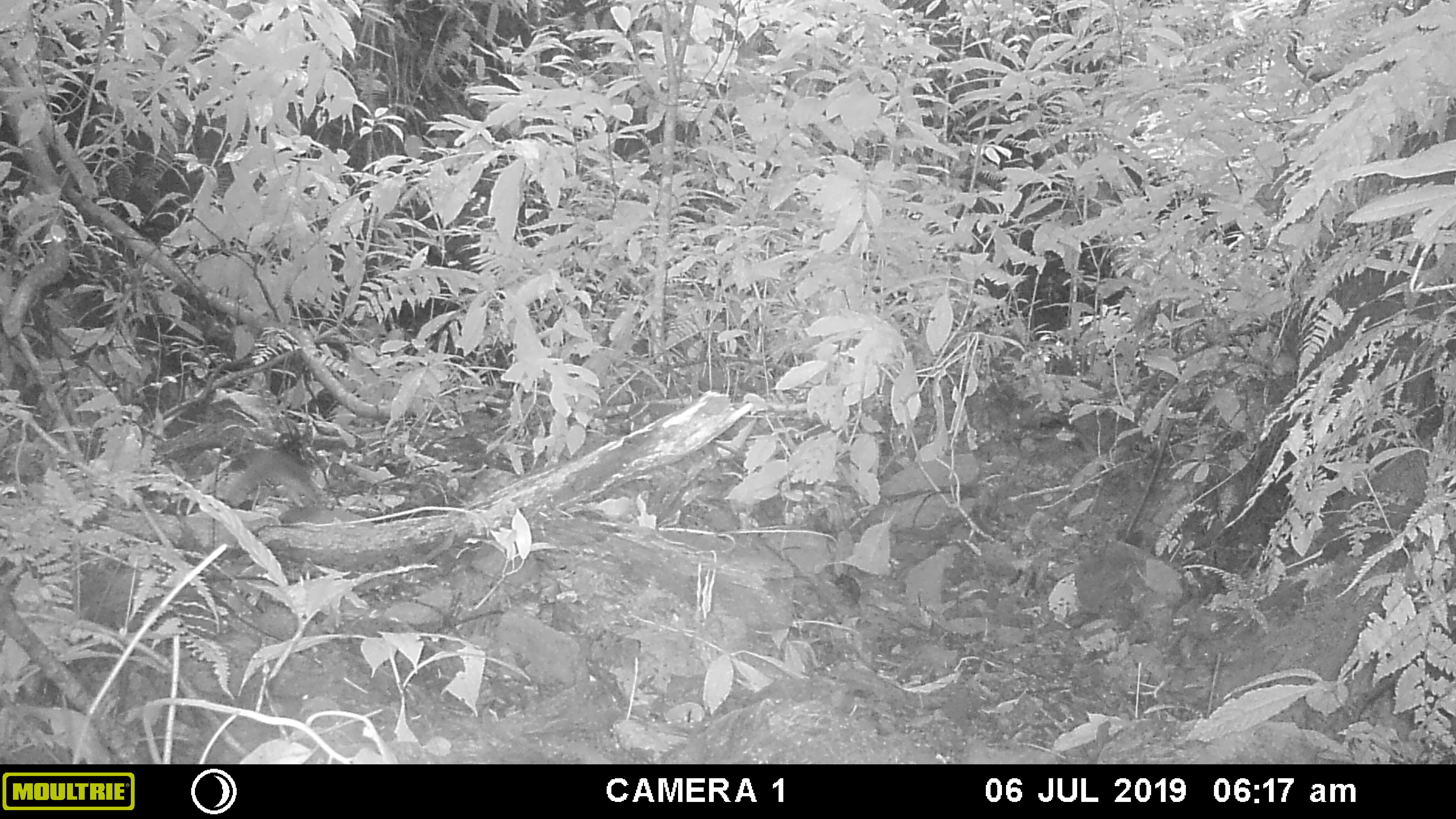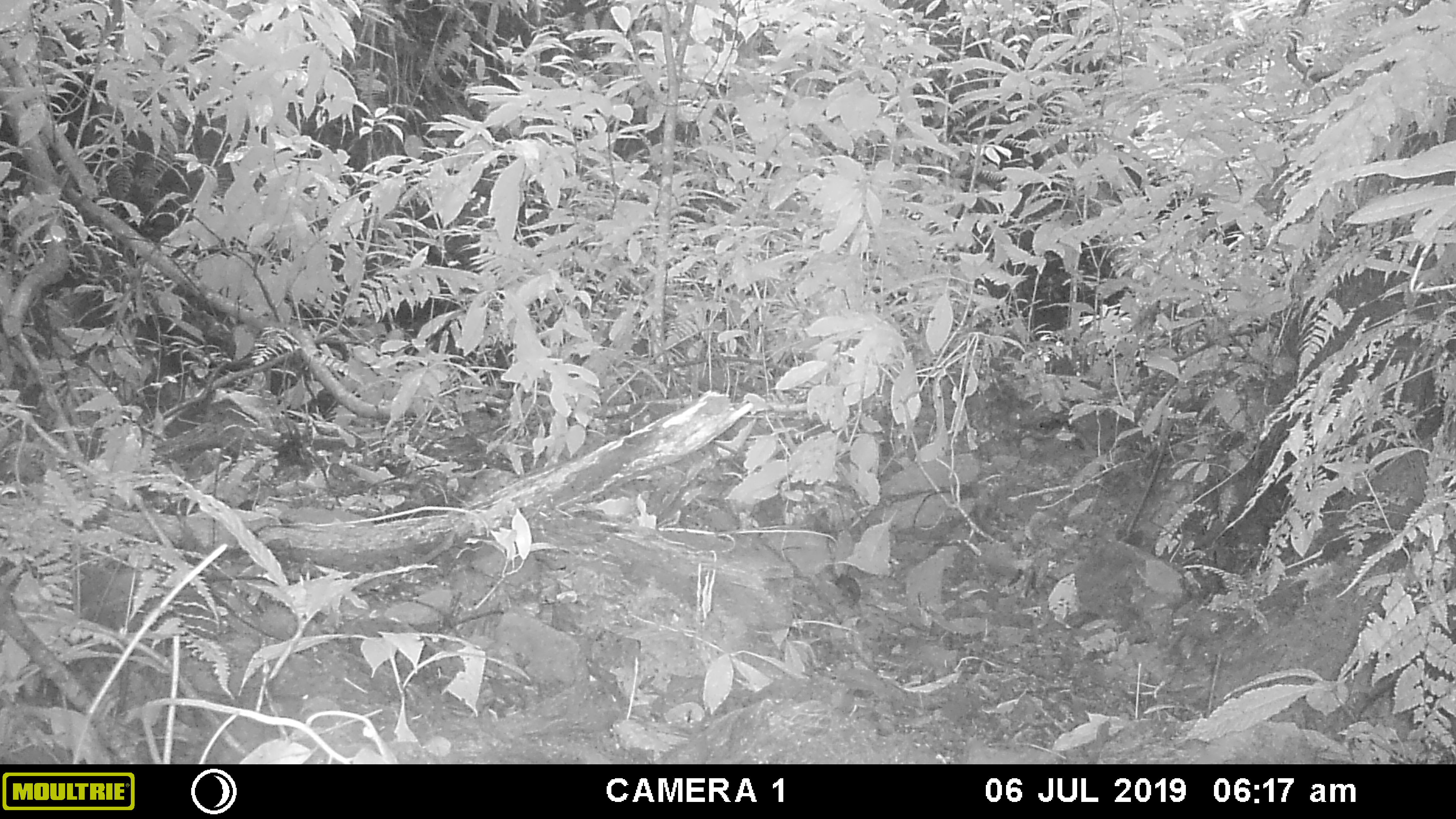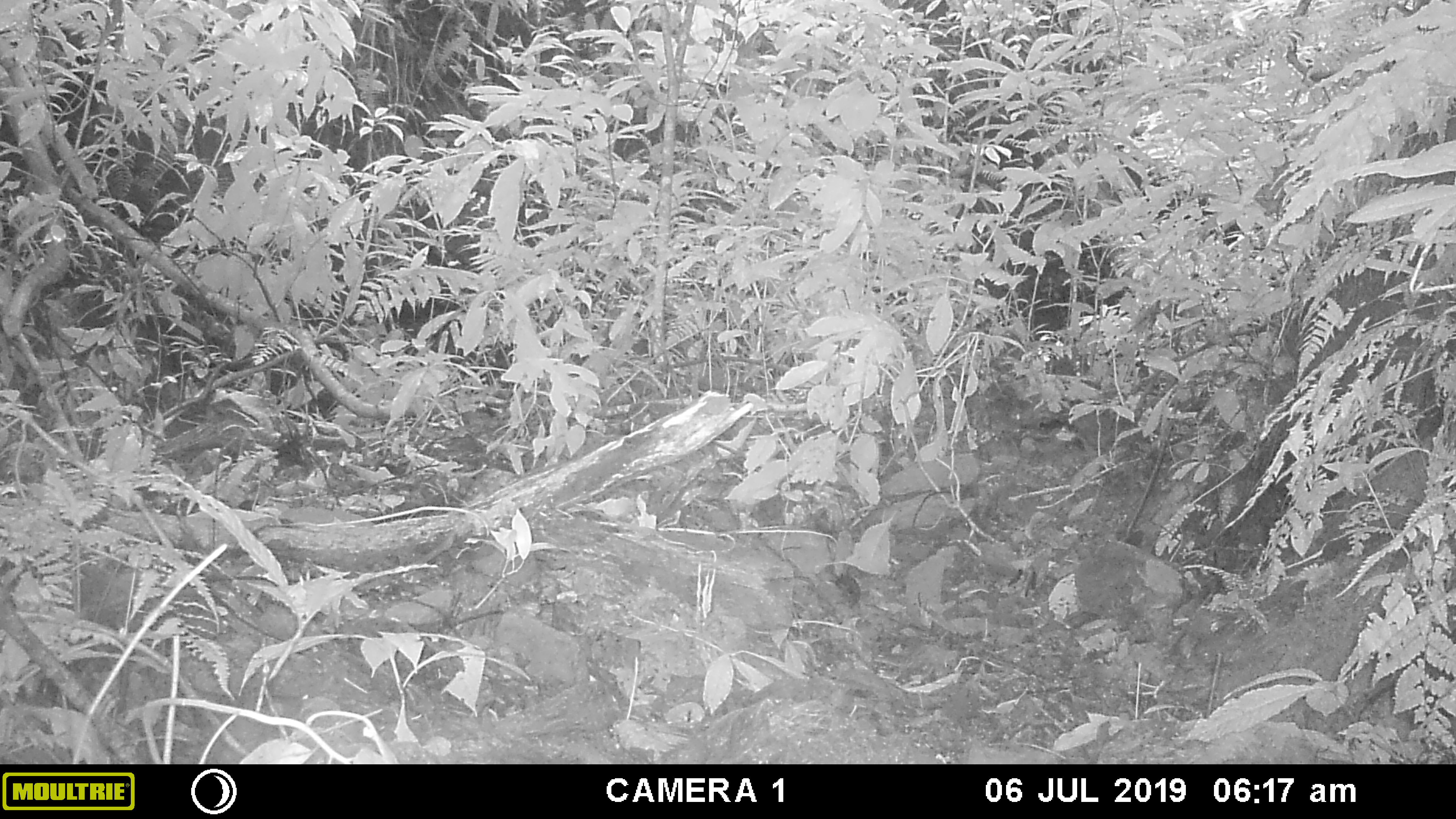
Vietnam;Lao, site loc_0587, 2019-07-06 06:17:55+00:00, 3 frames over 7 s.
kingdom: Animalia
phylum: Chordata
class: Mammalia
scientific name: Mammalia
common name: mammal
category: unidentified small mammal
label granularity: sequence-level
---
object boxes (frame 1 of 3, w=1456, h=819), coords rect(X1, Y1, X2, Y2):
unidentified small mammal: rect(225, 447, 323, 507)